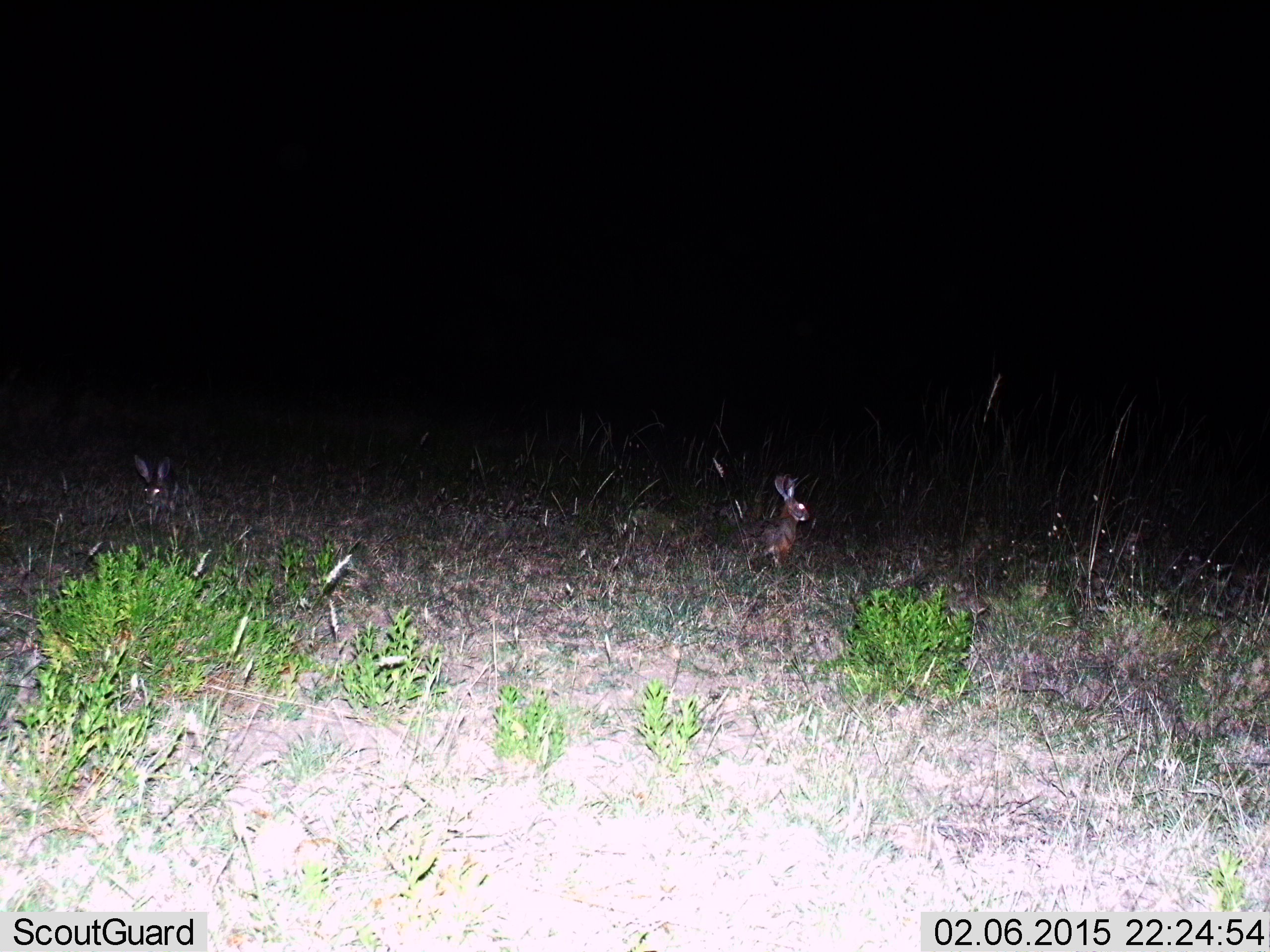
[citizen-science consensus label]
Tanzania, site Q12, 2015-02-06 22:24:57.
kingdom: Animalia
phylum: Chordata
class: Mammalia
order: Lagomorpha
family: Leporidae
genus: Lepus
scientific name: Lepus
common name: hare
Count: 2.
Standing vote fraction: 40%.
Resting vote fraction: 50%.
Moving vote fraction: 10%.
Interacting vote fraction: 0%.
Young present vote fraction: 0%.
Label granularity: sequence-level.